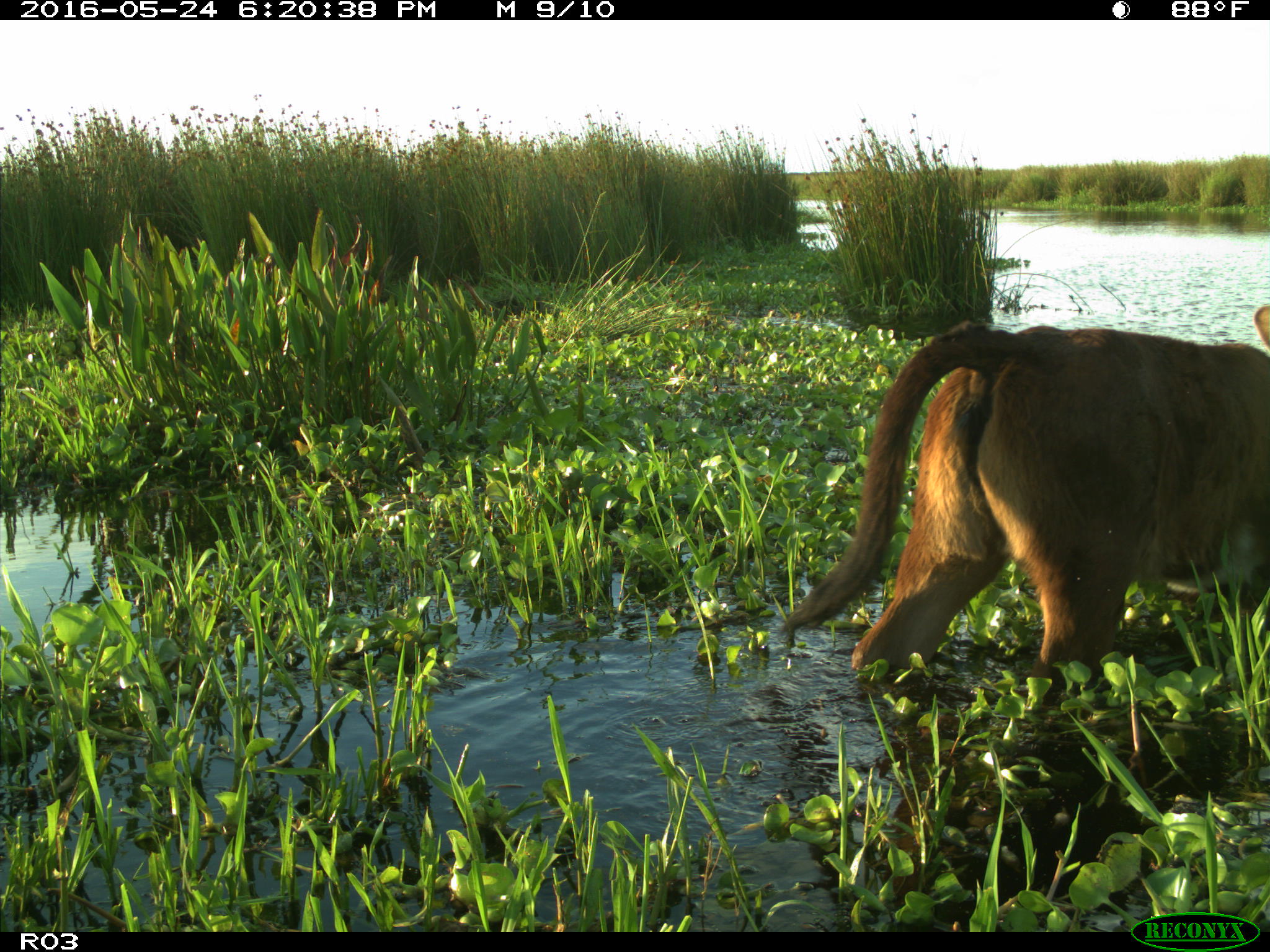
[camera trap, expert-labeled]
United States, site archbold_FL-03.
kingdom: Animalia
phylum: Chordata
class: Mammalia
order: Artiodactyla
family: Bovidae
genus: Bos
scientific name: Bos taurus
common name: domestic cow